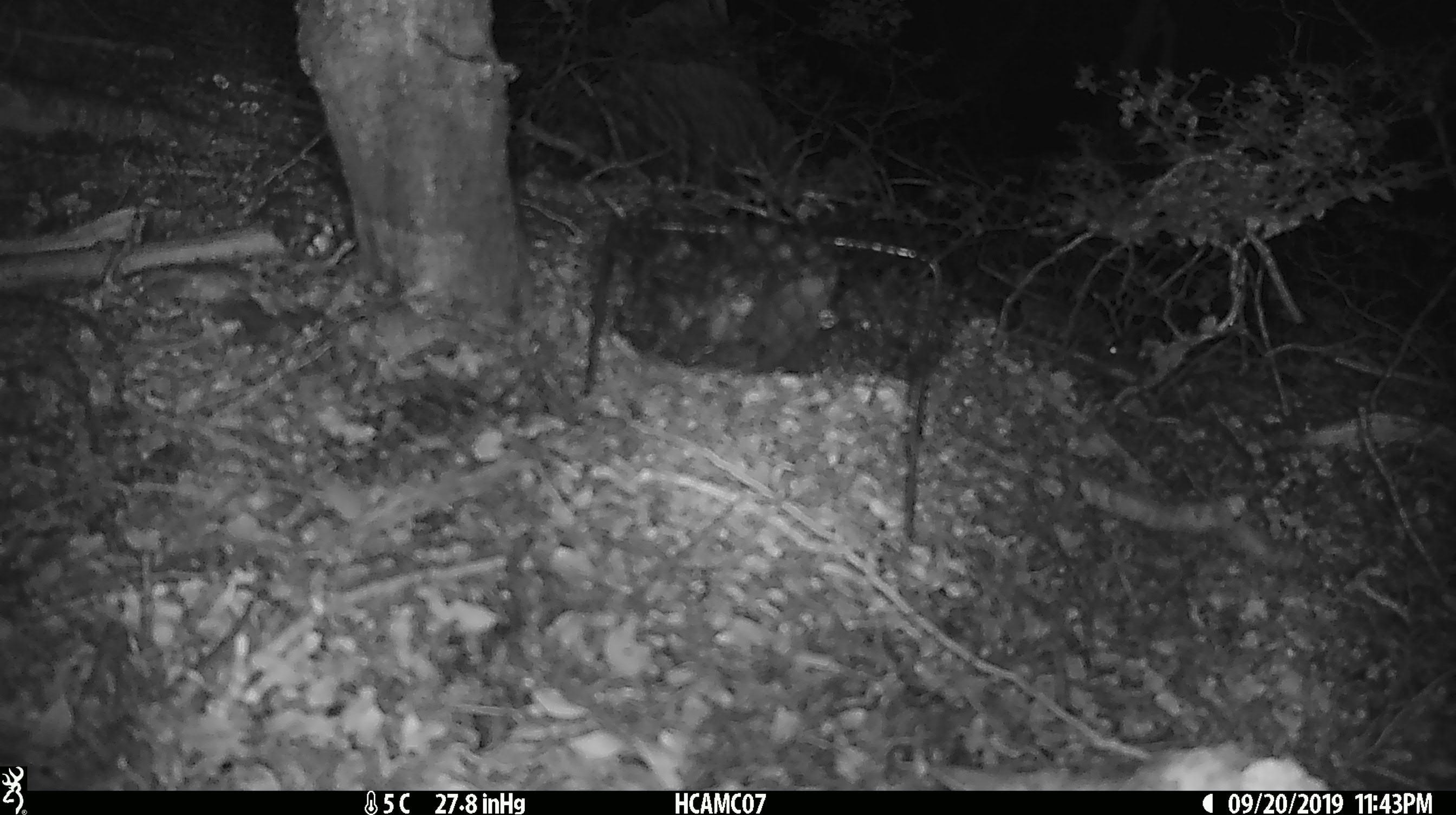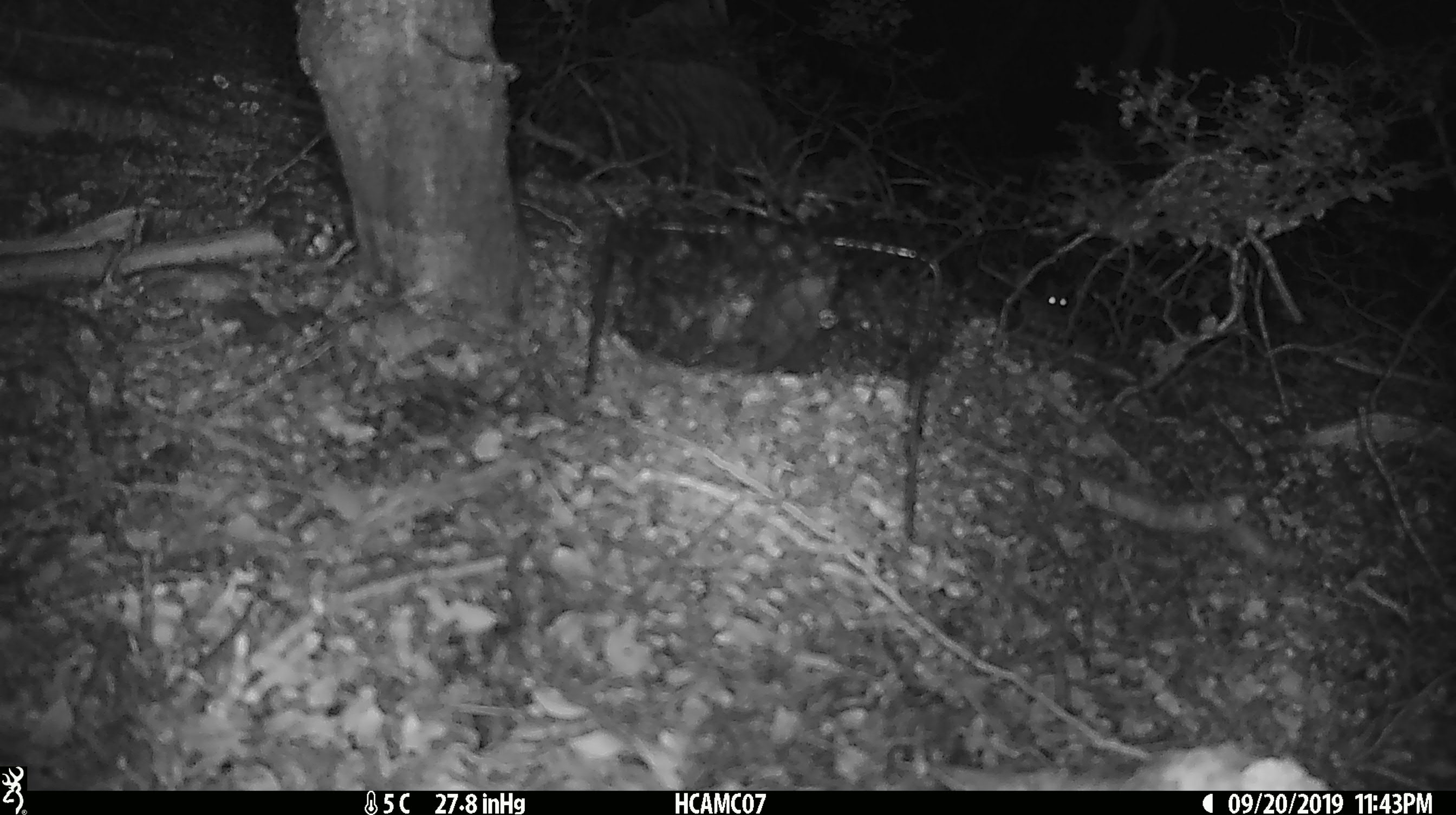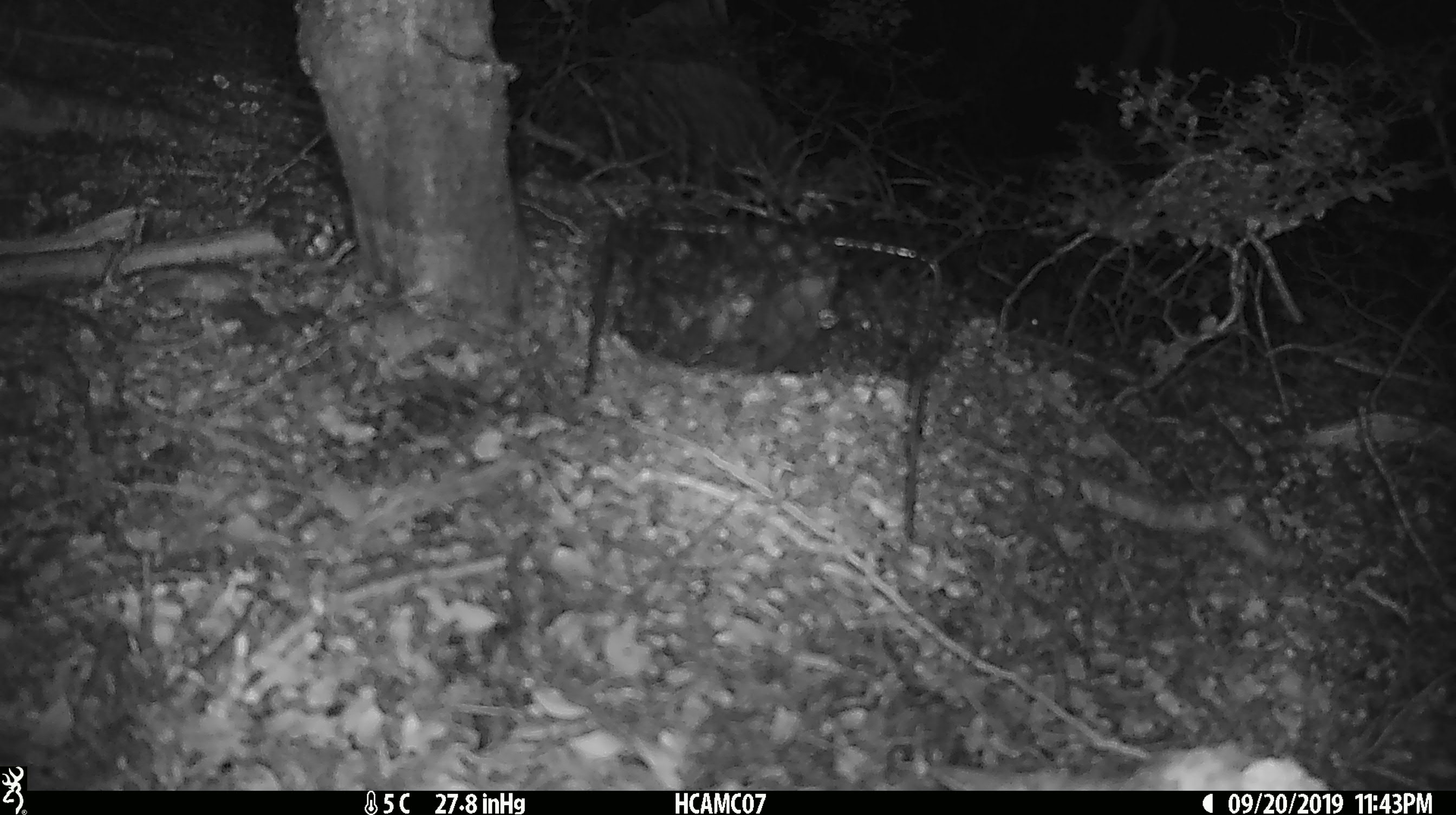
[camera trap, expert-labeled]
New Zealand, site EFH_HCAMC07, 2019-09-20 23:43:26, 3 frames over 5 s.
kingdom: Animalia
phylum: Chordata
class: Mammalia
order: Rodentia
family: Muridae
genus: Mus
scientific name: Mus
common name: mouse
Mouse (Mus).